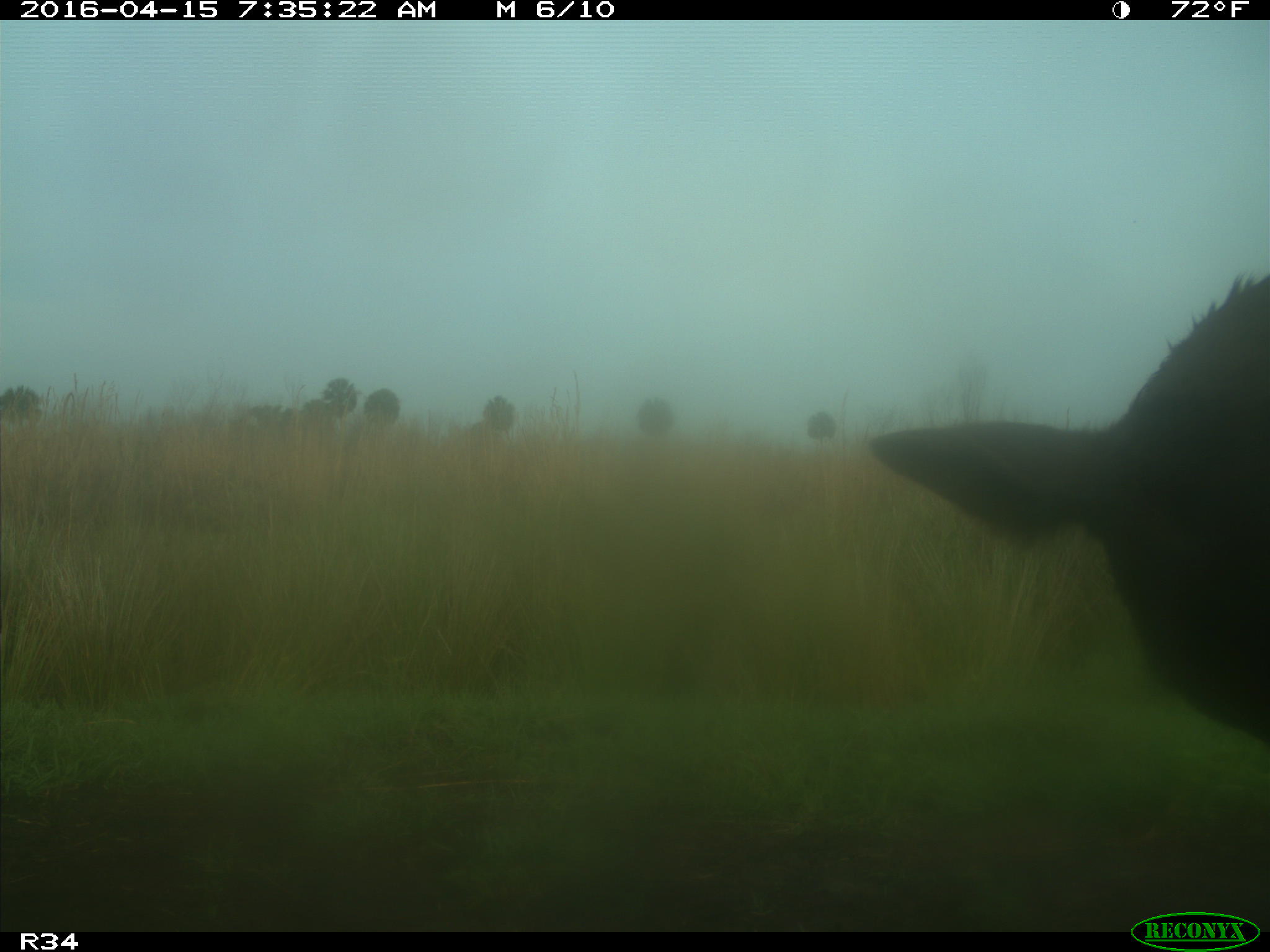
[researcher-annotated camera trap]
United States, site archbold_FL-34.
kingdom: Animalia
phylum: Chordata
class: Mammalia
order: Artiodactyla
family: Bovidae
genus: Bos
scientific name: Bos taurus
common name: domestic cow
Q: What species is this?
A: Bos taurus (domestic cow).